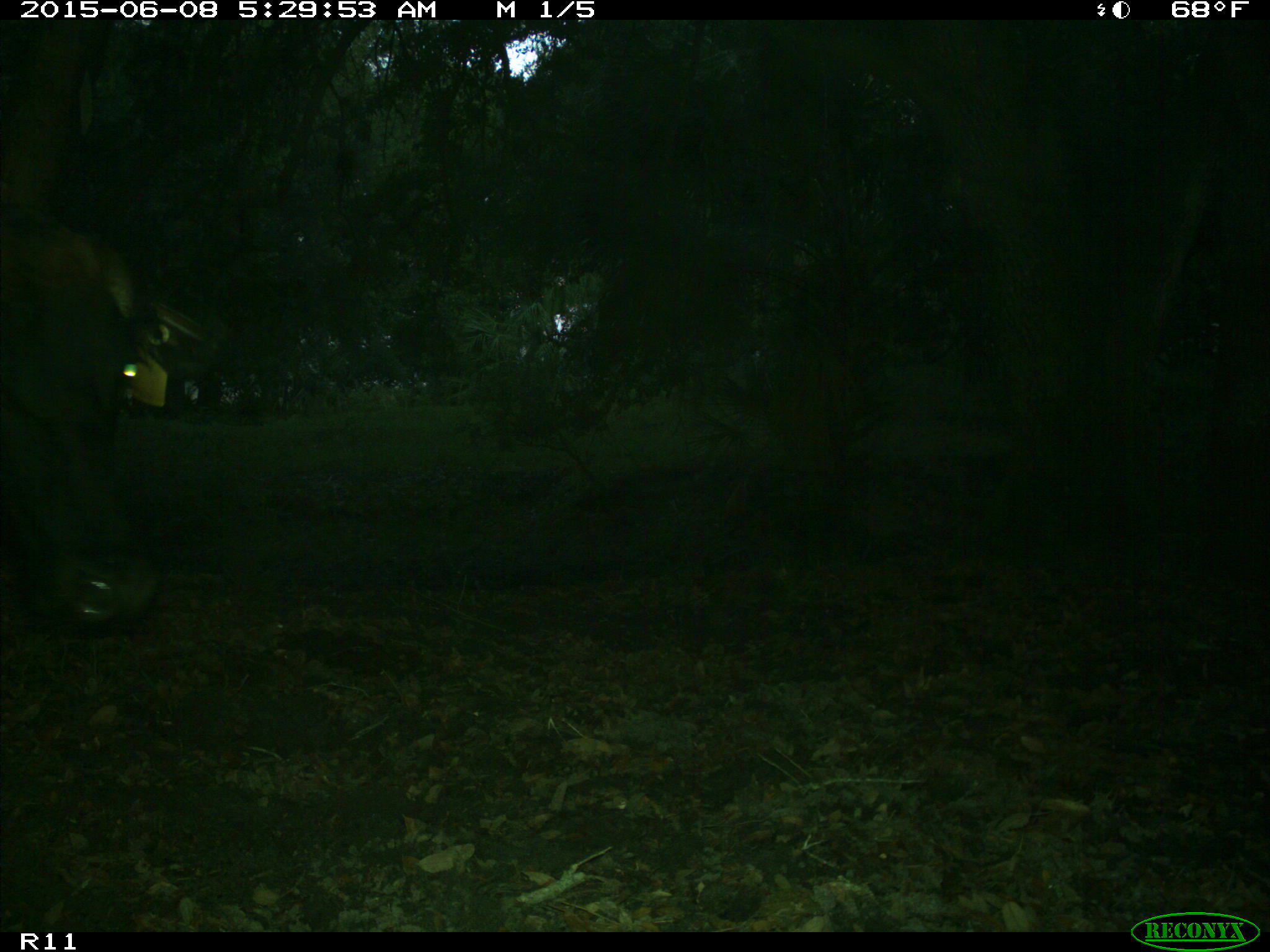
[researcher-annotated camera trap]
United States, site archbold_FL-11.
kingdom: Animalia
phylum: Chordata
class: Mammalia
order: Artiodactyla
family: Bovidae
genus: Bos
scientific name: Bos taurus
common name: domestic cow